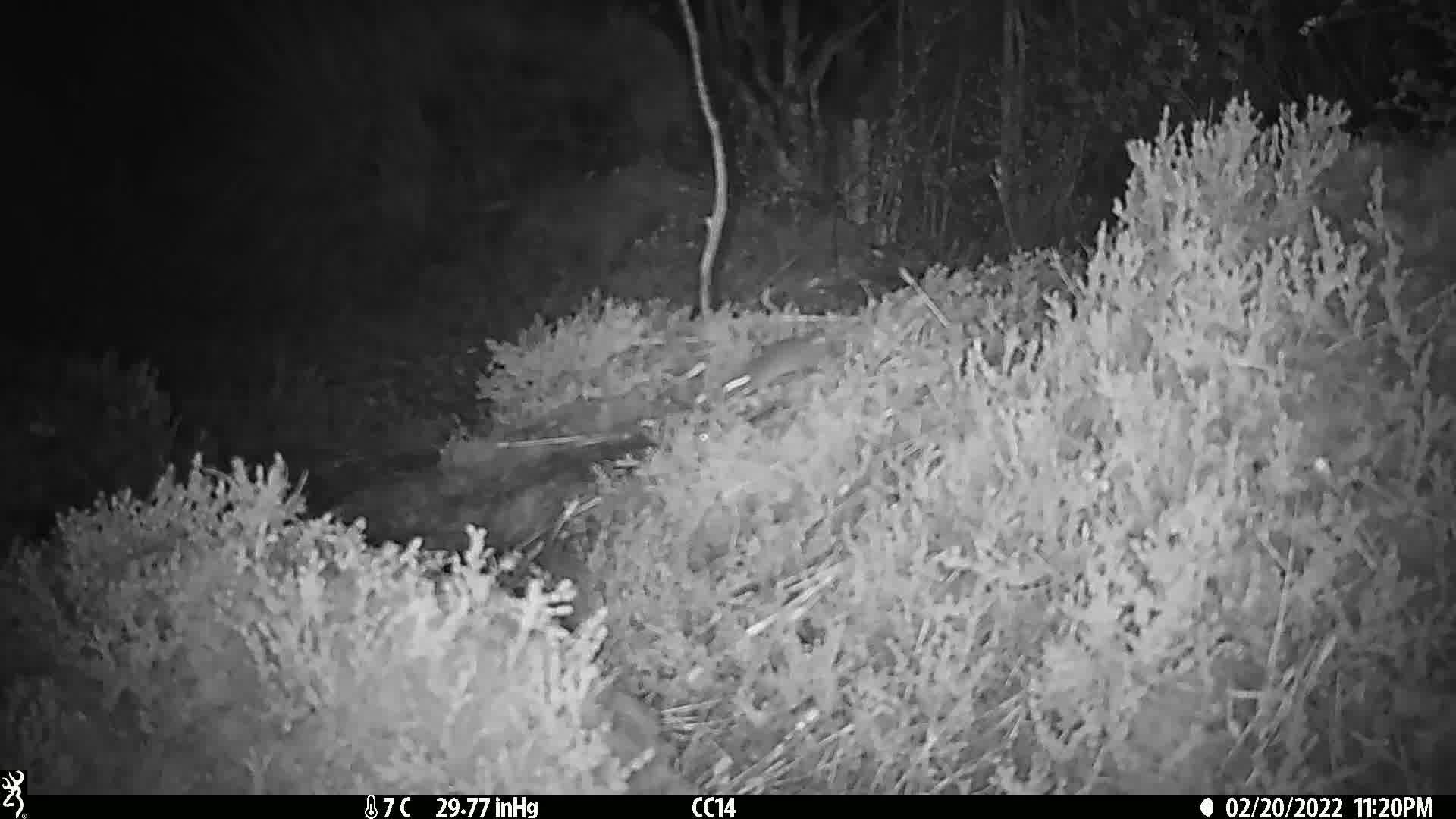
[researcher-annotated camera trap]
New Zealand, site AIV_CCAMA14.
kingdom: Animalia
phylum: Chordata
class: Mammalia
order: Rodentia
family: Muridae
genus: Mus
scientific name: Mus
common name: mouse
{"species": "mouse (Mus)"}